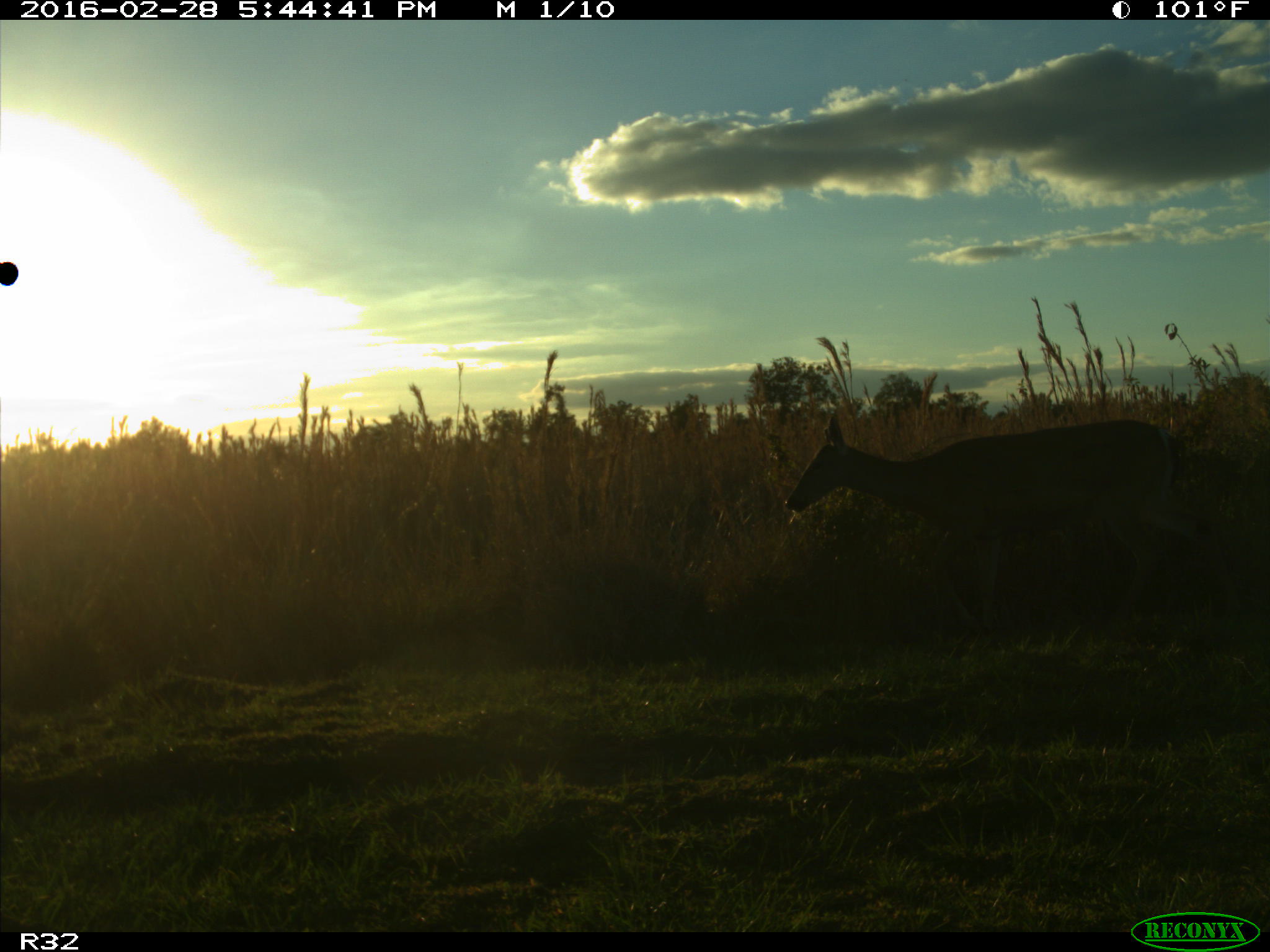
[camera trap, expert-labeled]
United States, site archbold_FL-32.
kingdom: Animalia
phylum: Chordata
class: Mammalia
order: Artiodactyla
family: Cervidae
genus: Odocoileus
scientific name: Odocoileus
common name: deer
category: unidentified deer